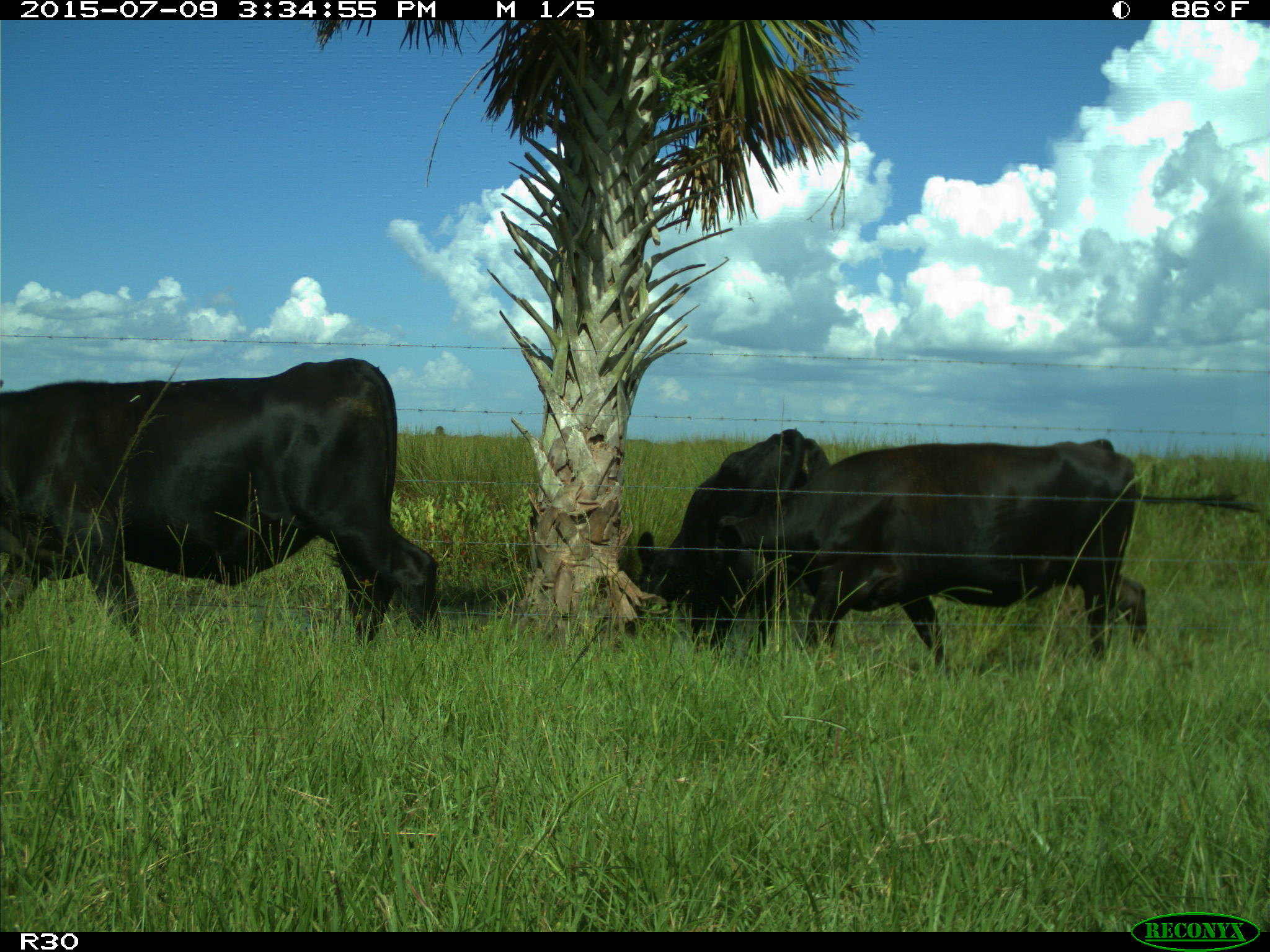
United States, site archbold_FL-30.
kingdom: Animalia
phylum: Chordata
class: Mammalia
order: Artiodactyla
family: Bovidae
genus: Bos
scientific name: Bos taurus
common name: domestic cow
Bos taurus (domestic cow).